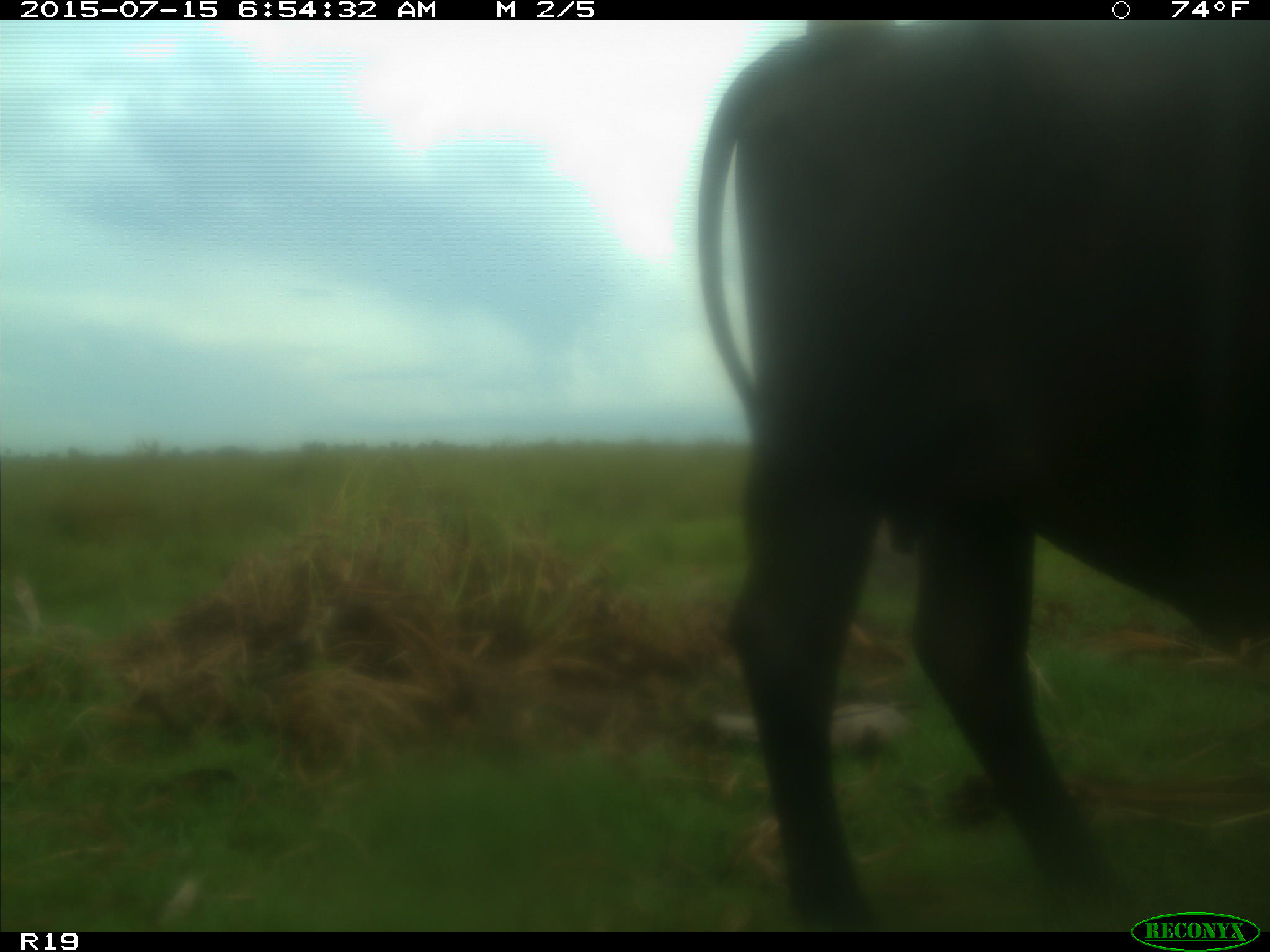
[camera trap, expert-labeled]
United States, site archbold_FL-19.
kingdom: Animalia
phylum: Chordata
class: Mammalia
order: Artiodactyla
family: Bovidae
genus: Bos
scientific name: Bos taurus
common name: domestic cow